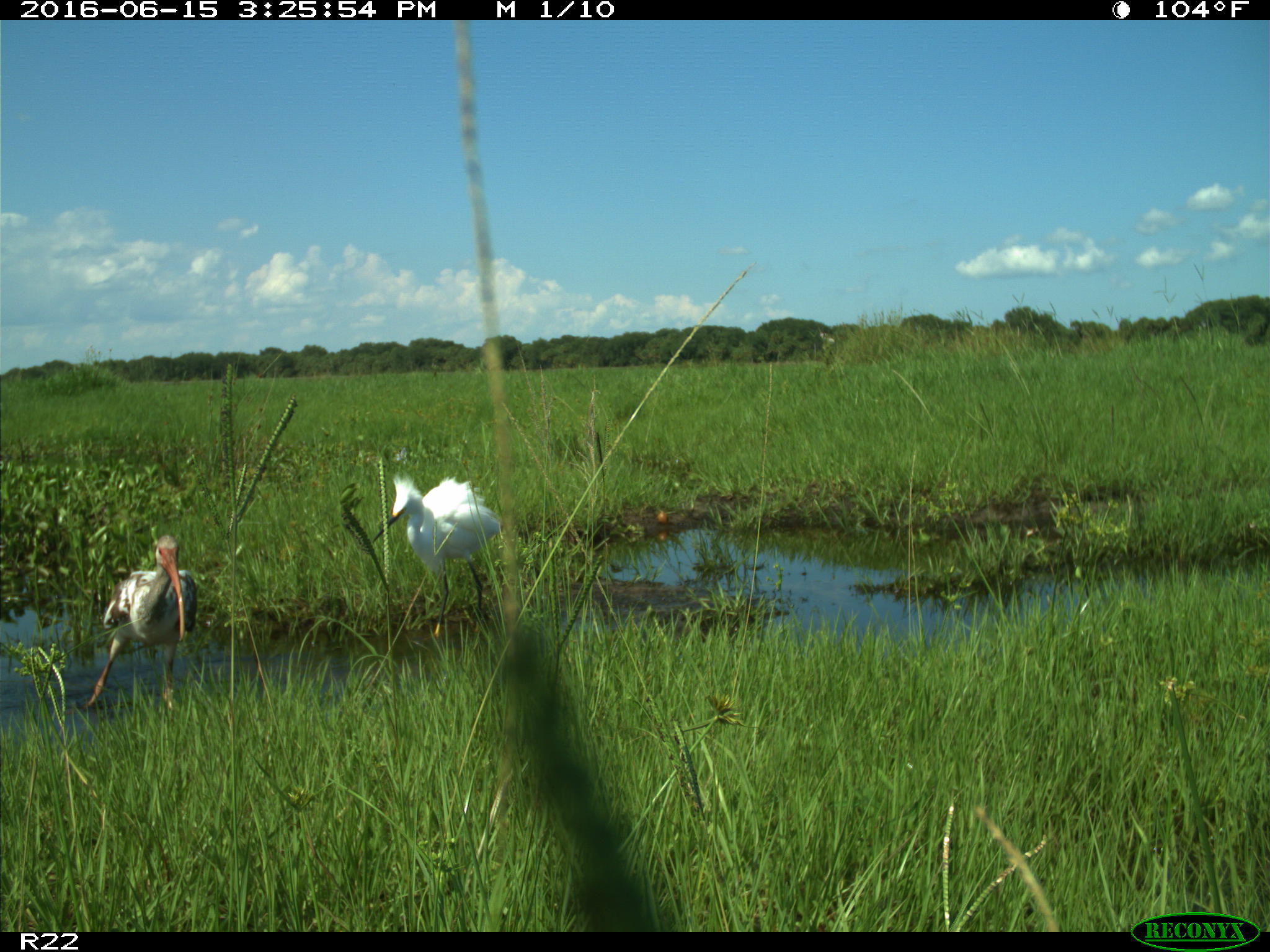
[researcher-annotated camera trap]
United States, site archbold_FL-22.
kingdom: Animalia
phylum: Chordata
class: Aves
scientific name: Aves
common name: birds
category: unidentified bird